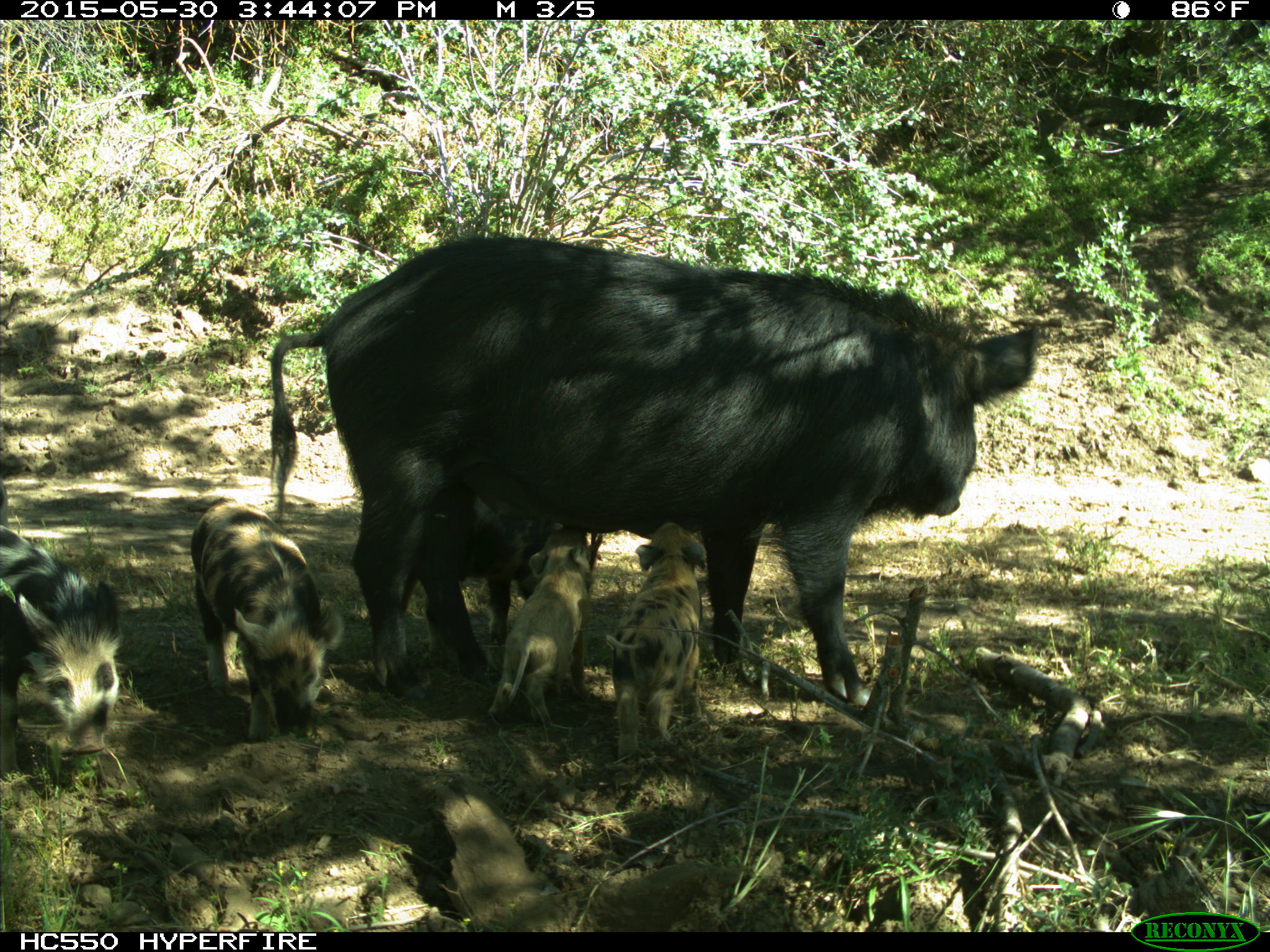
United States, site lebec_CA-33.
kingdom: Animalia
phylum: Chordata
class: Mammalia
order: Artiodactyla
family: Suidae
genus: Sus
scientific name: Sus scrofa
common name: wild boar